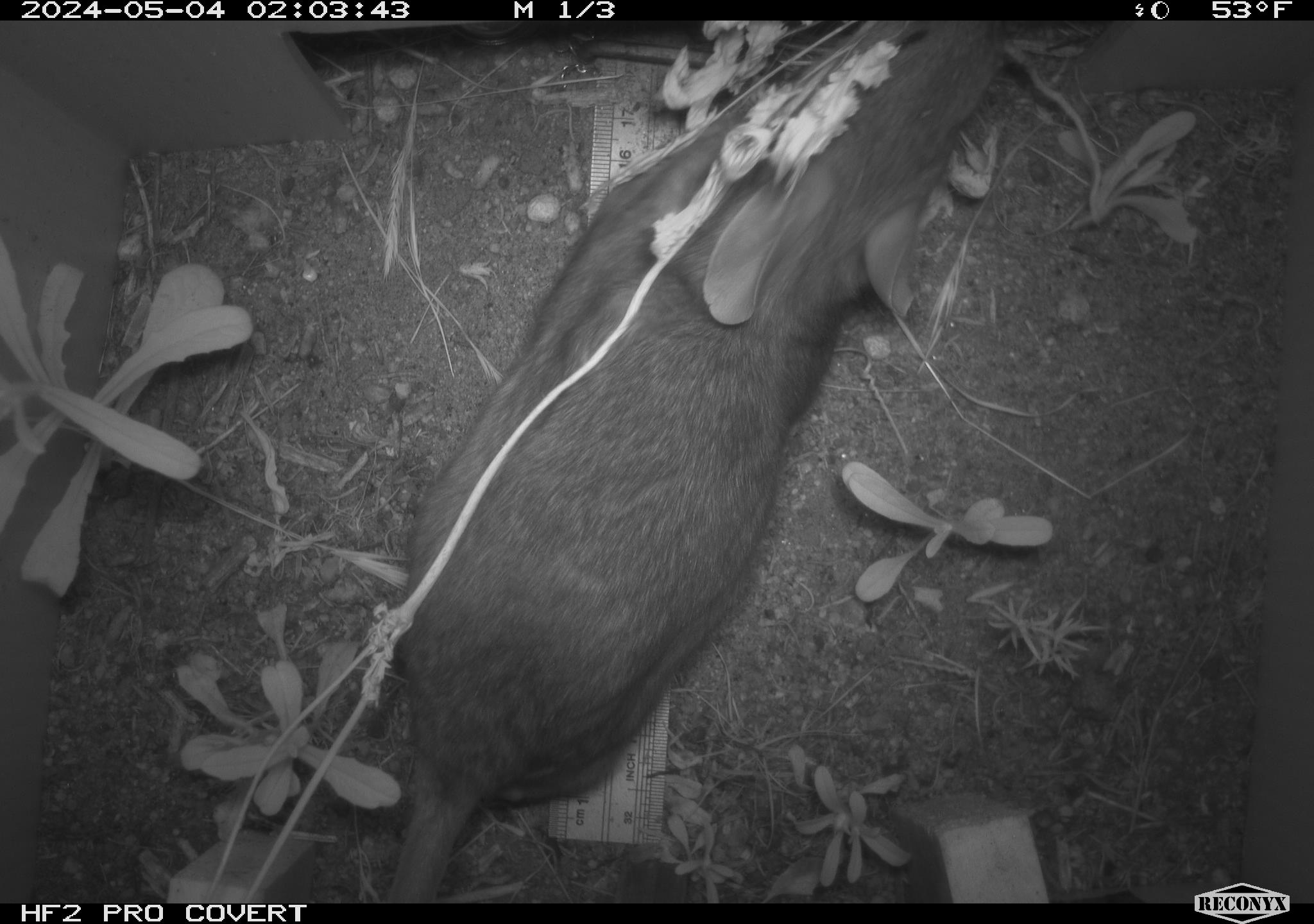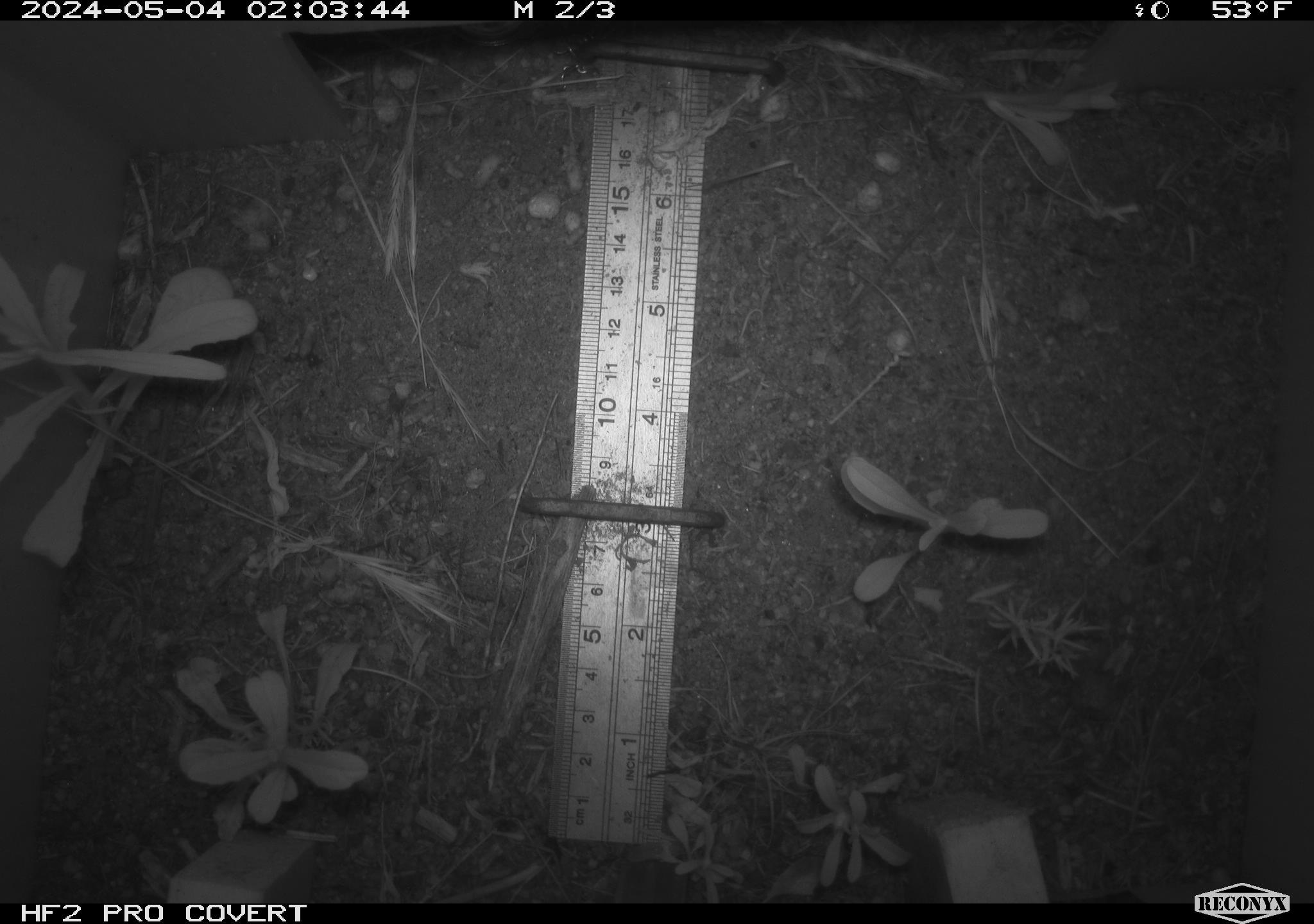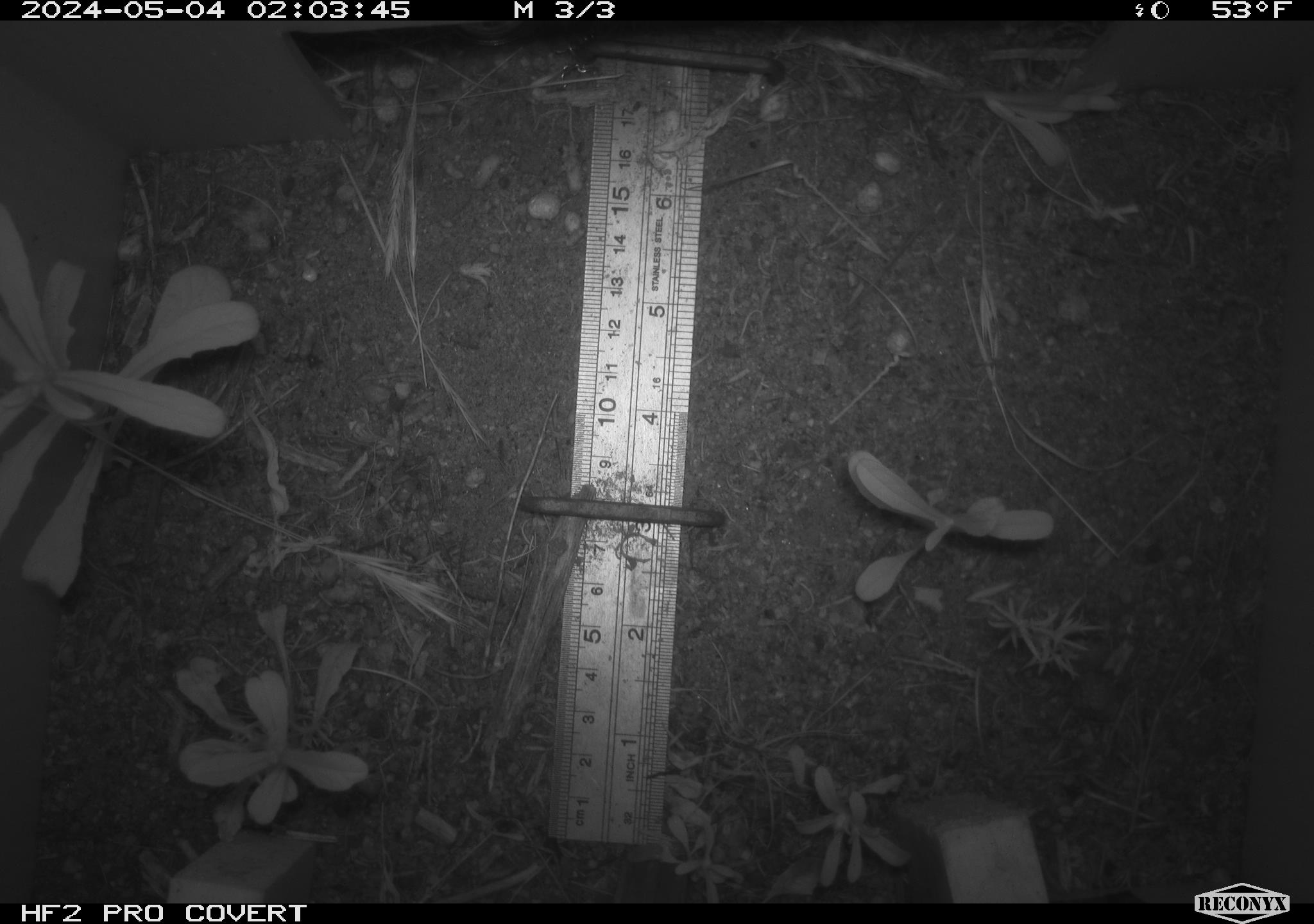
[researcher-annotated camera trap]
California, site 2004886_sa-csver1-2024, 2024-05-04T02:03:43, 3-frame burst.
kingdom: Animalia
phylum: Chordata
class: Mammalia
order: Rodentia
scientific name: Rodentia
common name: rodent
Rodent (Rodentia).